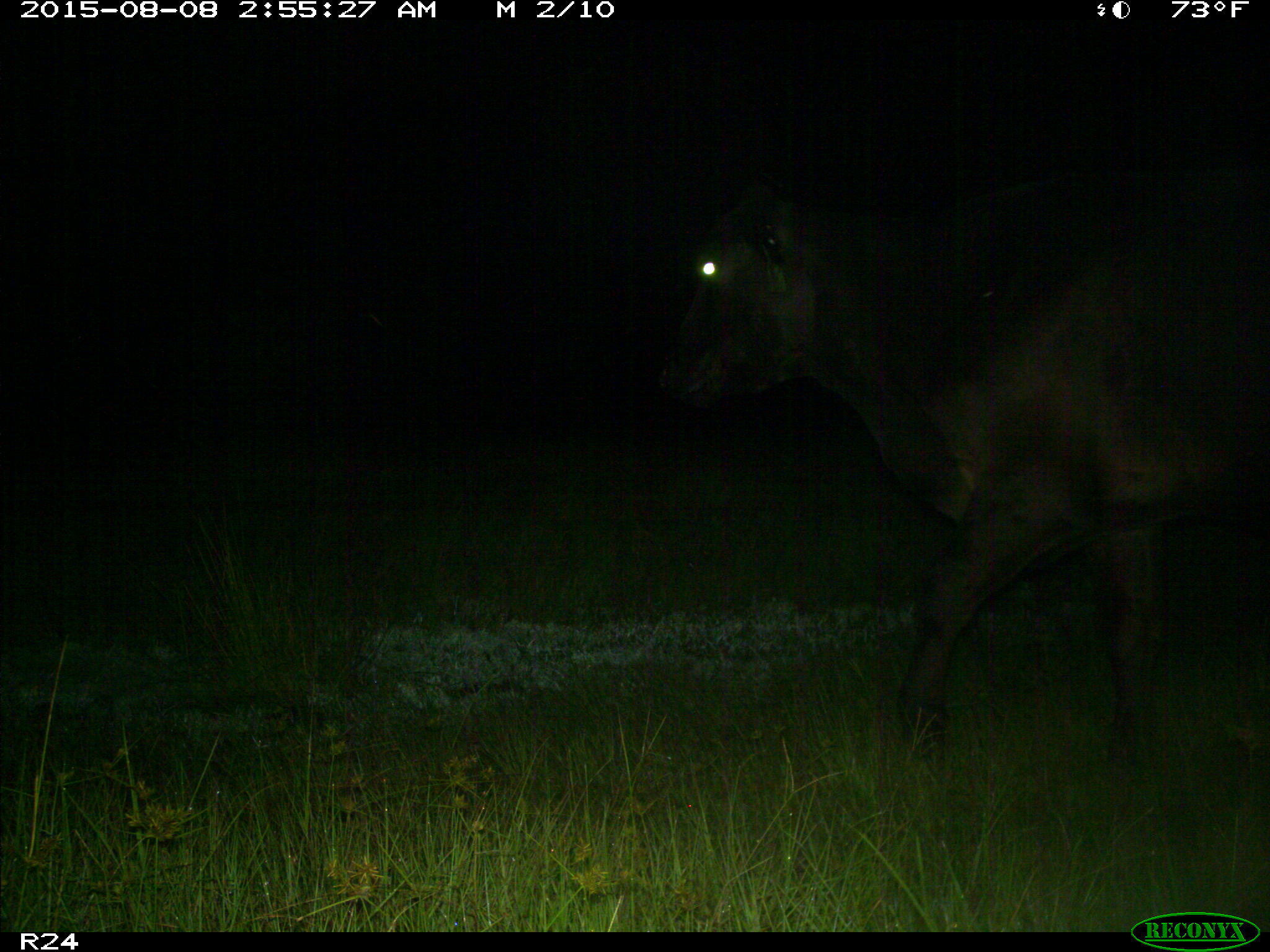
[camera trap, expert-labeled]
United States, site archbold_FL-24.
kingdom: Animalia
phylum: Chordata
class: Mammalia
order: Artiodactyla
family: Bovidae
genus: Bos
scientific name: Bos taurus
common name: domestic cow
Bos taurus (domestic cow).